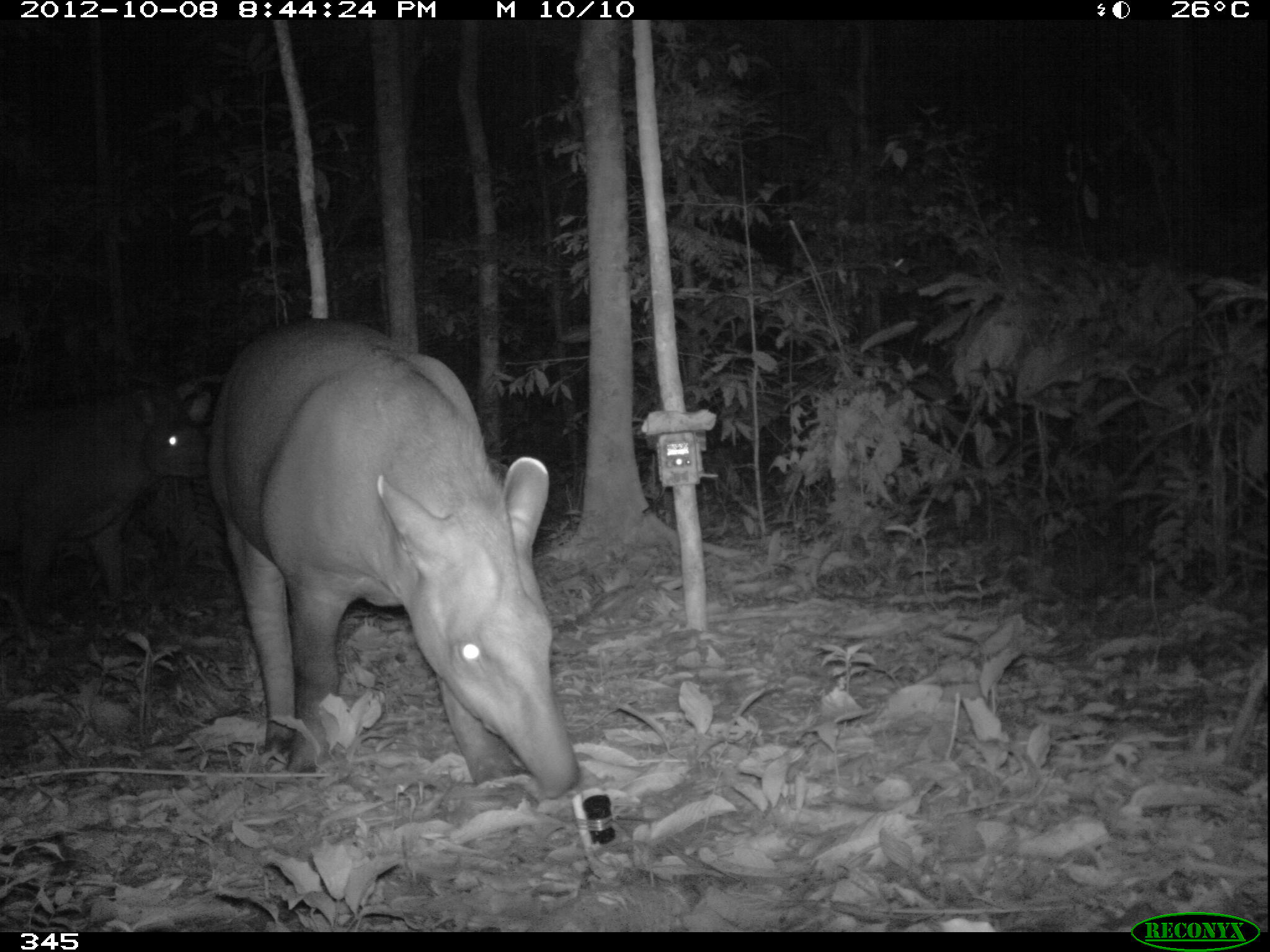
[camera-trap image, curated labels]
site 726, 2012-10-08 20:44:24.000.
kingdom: Animalia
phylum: Chordata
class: Mammalia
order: Perissodactyla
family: Tapiridae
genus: Tapirus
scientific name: Tapirus terrestris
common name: south american tapir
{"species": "Tapirus terrestris (south american tapir)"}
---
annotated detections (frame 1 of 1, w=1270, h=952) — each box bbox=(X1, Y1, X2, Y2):
tapirus terrestris: bbox=(177, 318, 580, 798); bbox=(0, 390, 211, 620)